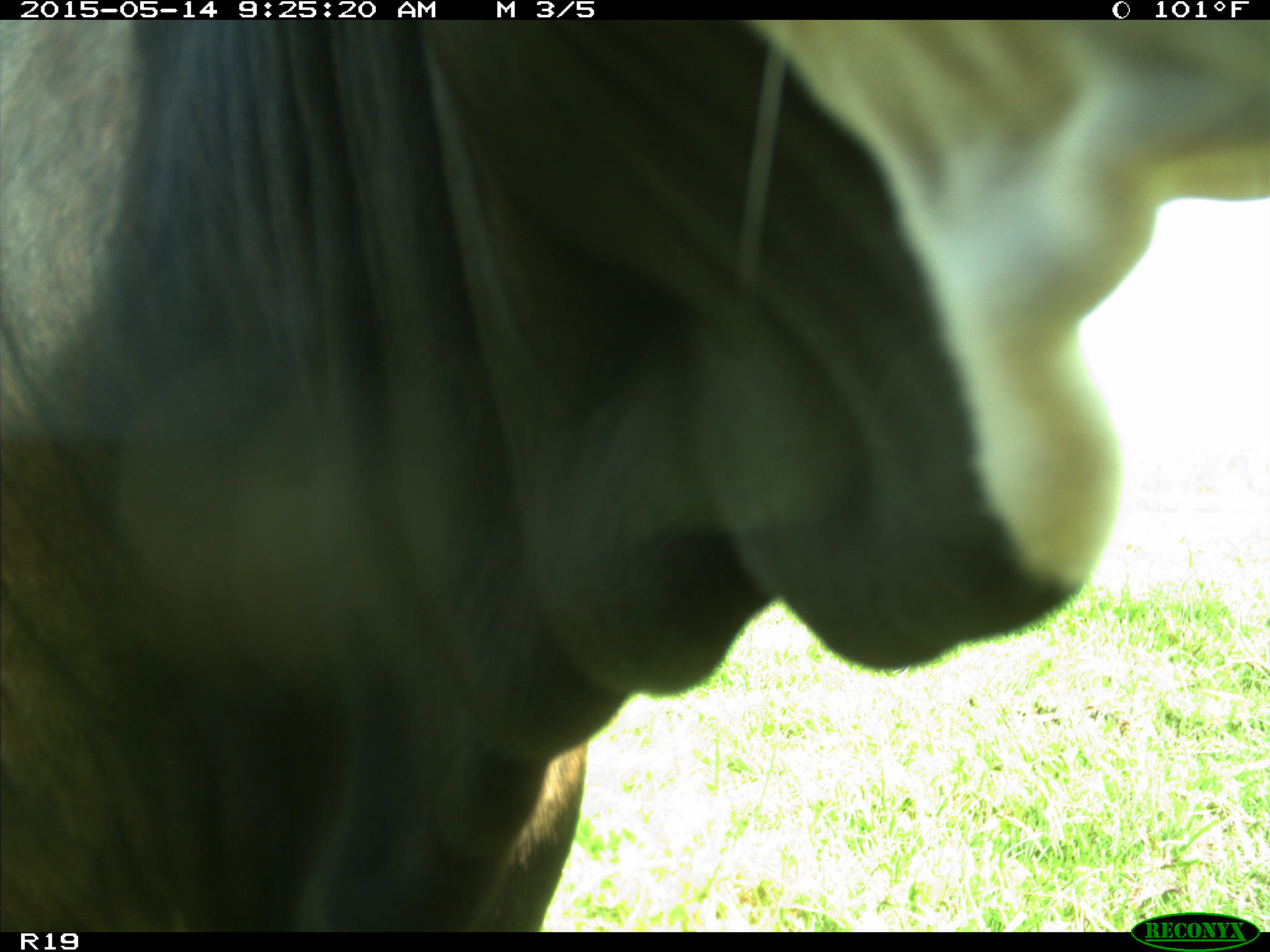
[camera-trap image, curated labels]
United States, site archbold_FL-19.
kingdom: Animalia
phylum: Chordata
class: Mammalia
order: Artiodactyla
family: Bovidae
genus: Bos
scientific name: Bos taurus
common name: domestic cow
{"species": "Bos taurus (domestic cow)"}